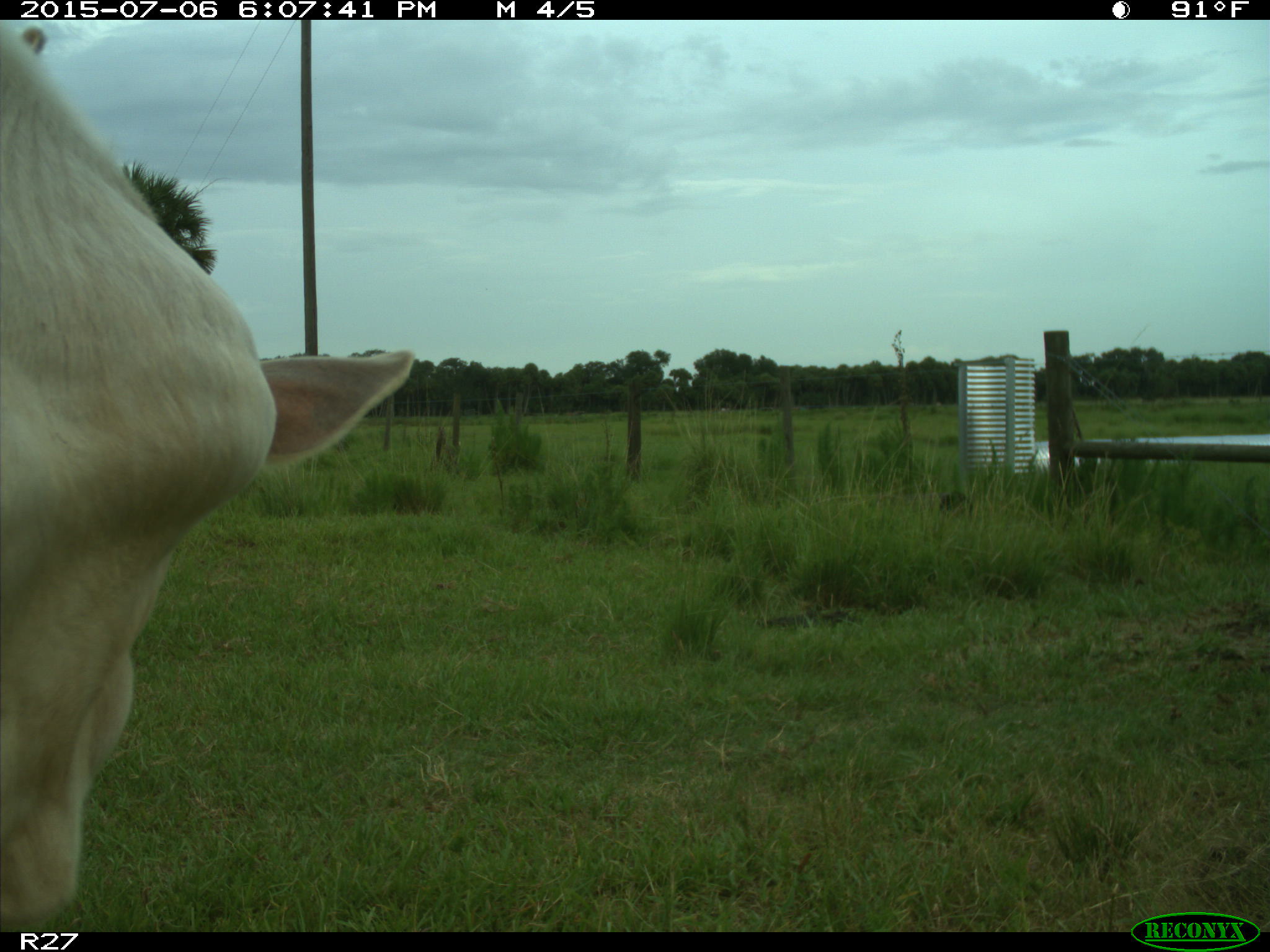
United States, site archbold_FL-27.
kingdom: Animalia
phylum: Chordata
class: Mammalia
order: Artiodactyla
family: Bovidae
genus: Bos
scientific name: Bos taurus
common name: domestic cow